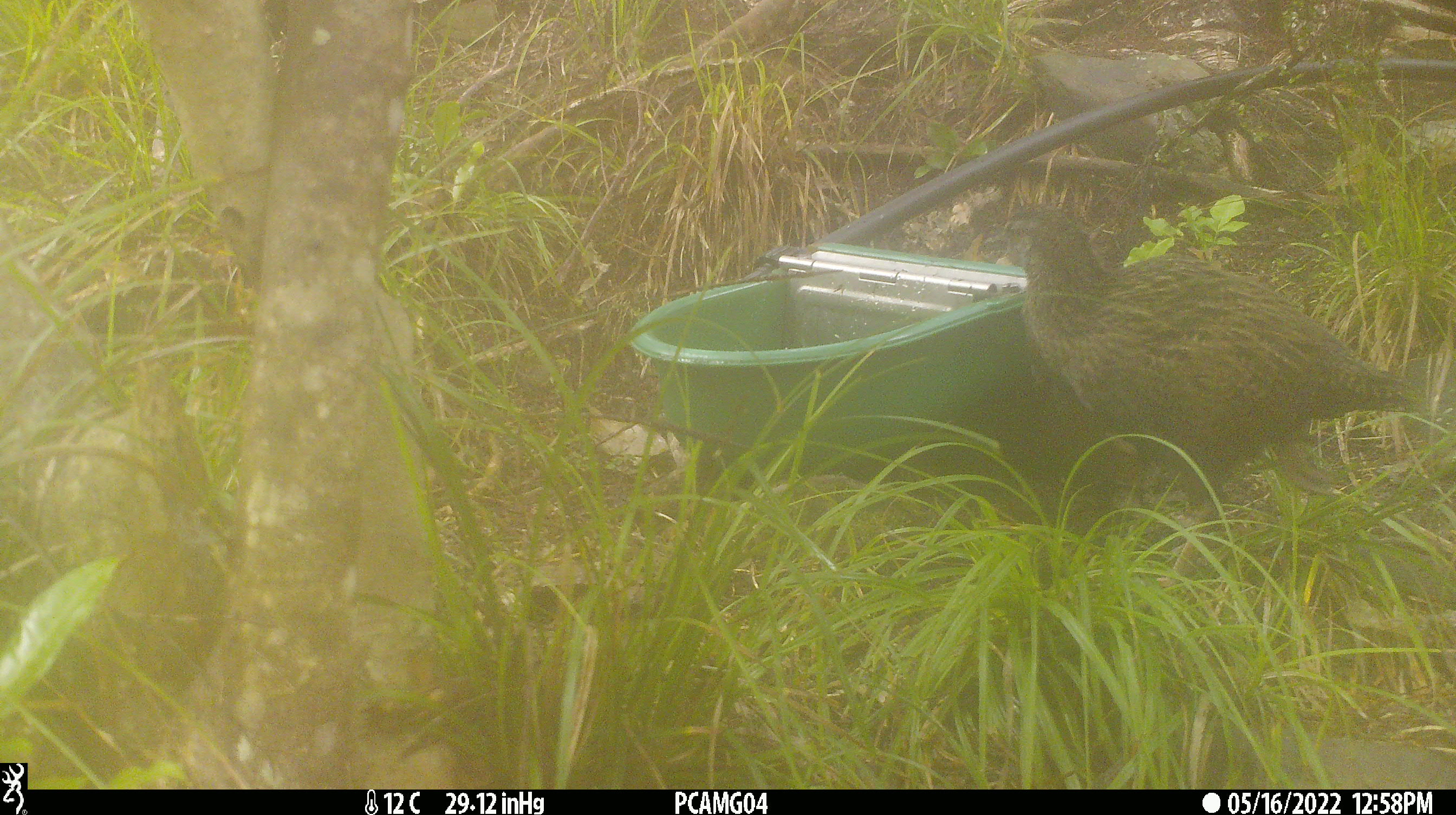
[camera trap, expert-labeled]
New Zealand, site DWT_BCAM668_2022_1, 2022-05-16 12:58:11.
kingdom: Animalia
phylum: Chordata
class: Aves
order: Gruiformes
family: Rallidae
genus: Gallirallus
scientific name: Gallirallus australis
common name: weka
Weka (Gallirallus australis).